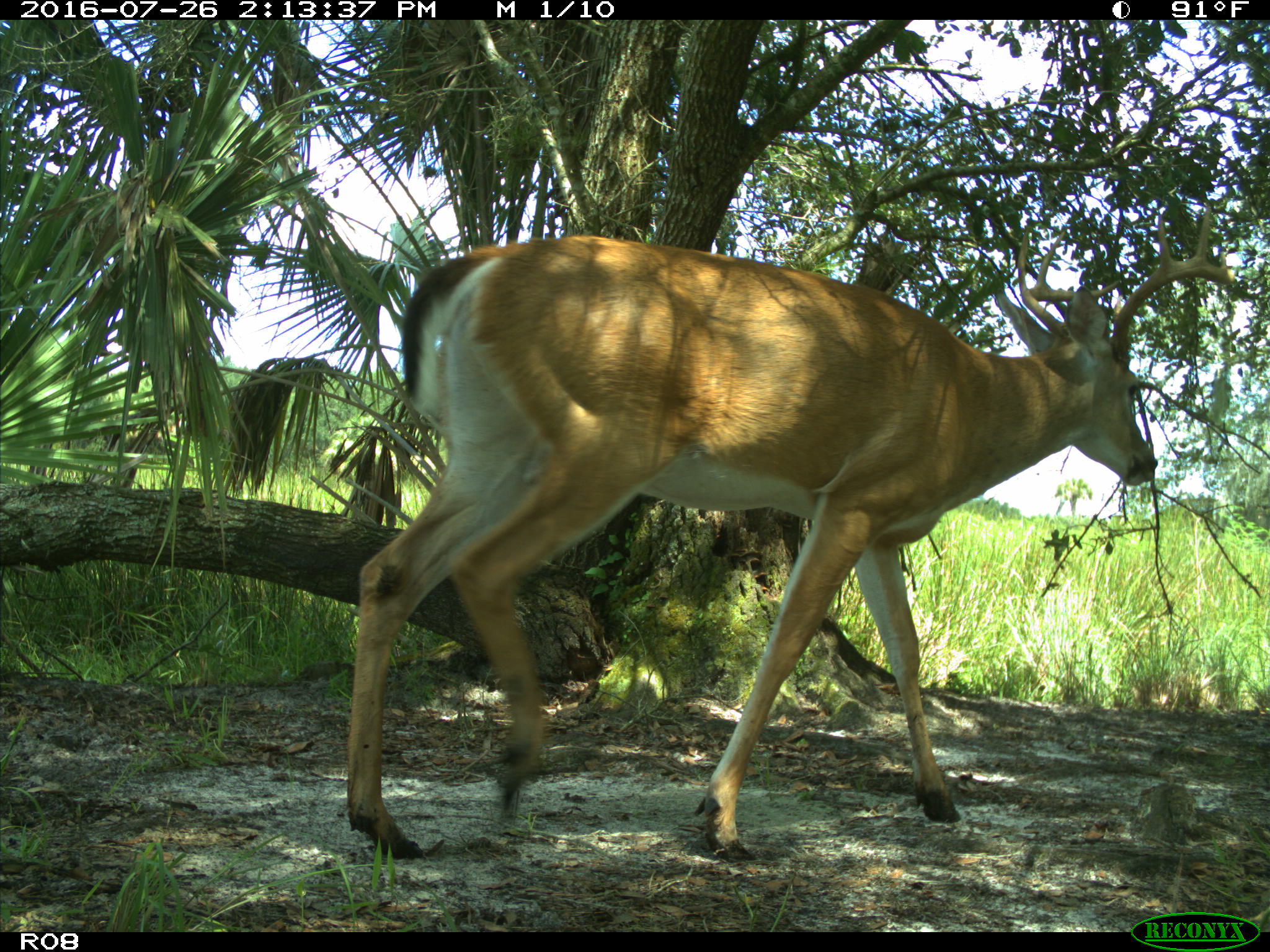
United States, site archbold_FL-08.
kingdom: Animalia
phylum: Chordata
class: Mammalia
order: Artiodactyla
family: Cervidae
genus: Odocoileus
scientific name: Odocoileus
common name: deer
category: unidentified deer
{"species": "unidentified deer (deer) (Odocoileus)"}